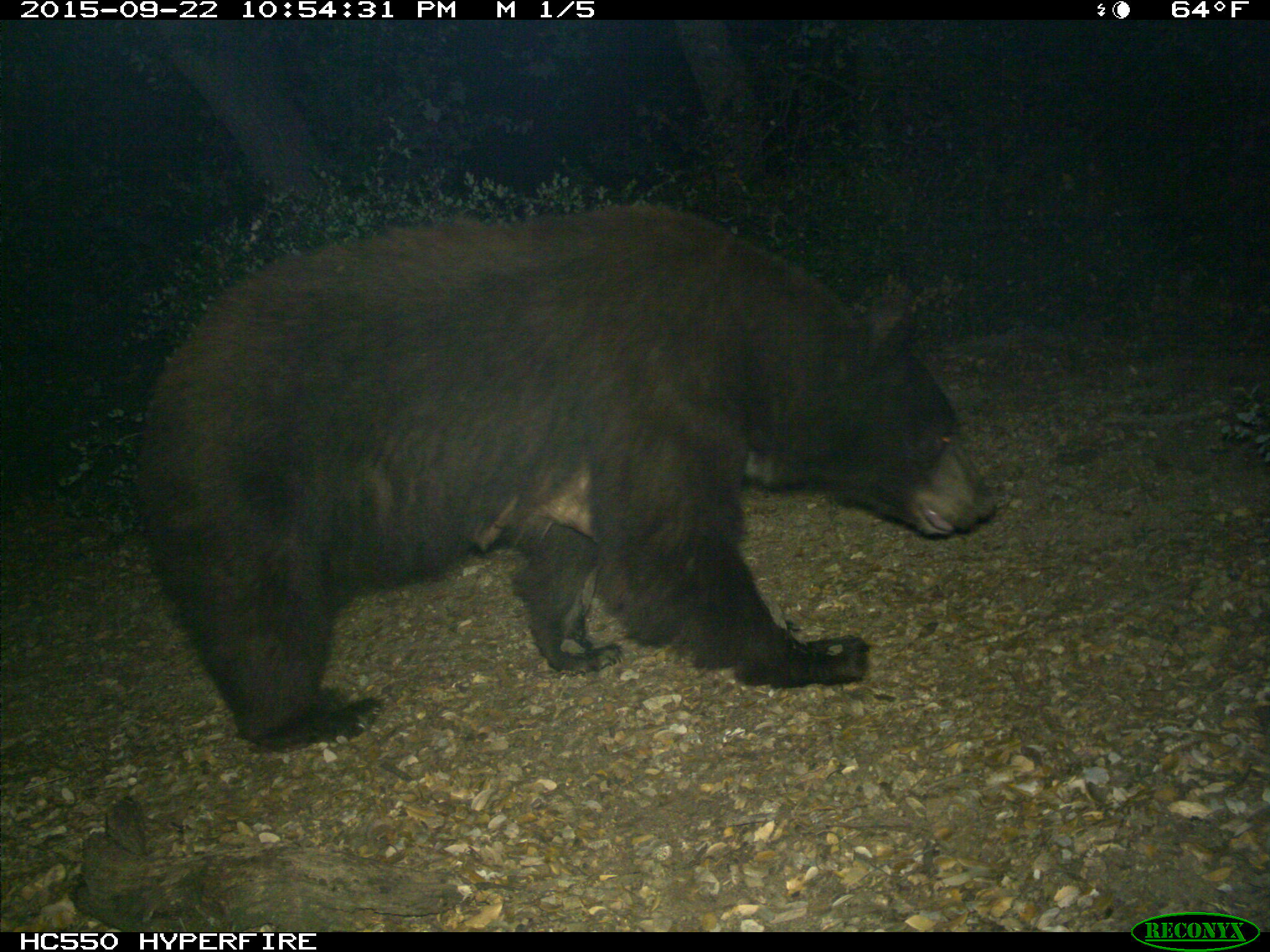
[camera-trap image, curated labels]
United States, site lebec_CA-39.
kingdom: Animalia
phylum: Chordata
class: Mammalia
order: Carnivora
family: Ursidae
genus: Ursus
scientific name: Ursus americanus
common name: american black bear